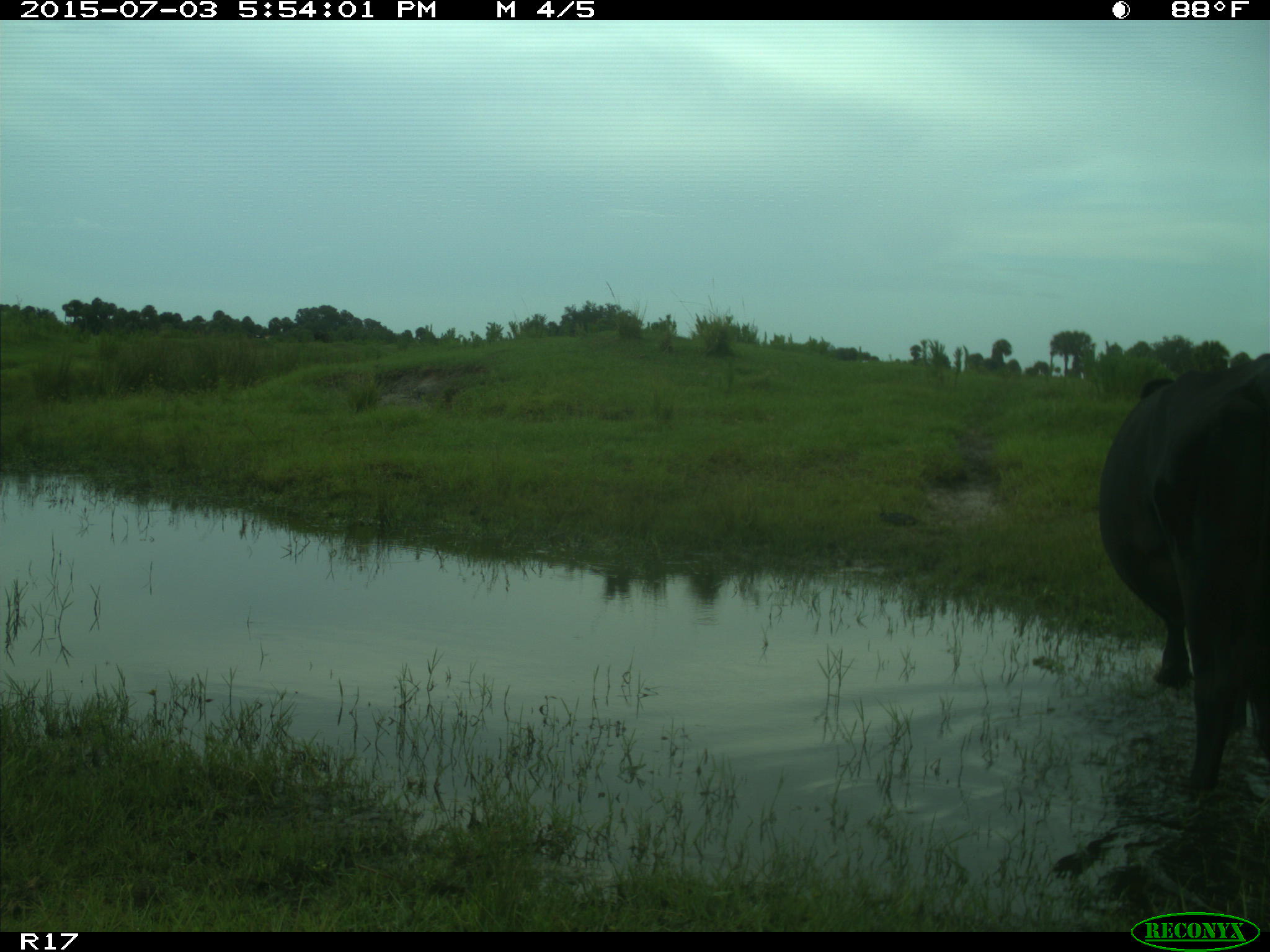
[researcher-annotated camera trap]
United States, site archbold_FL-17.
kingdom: Animalia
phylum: Chordata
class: Mammalia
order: Artiodactyla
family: Bovidae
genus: Bos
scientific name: Bos taurus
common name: domestic cow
Bos taurus (domestic cow).